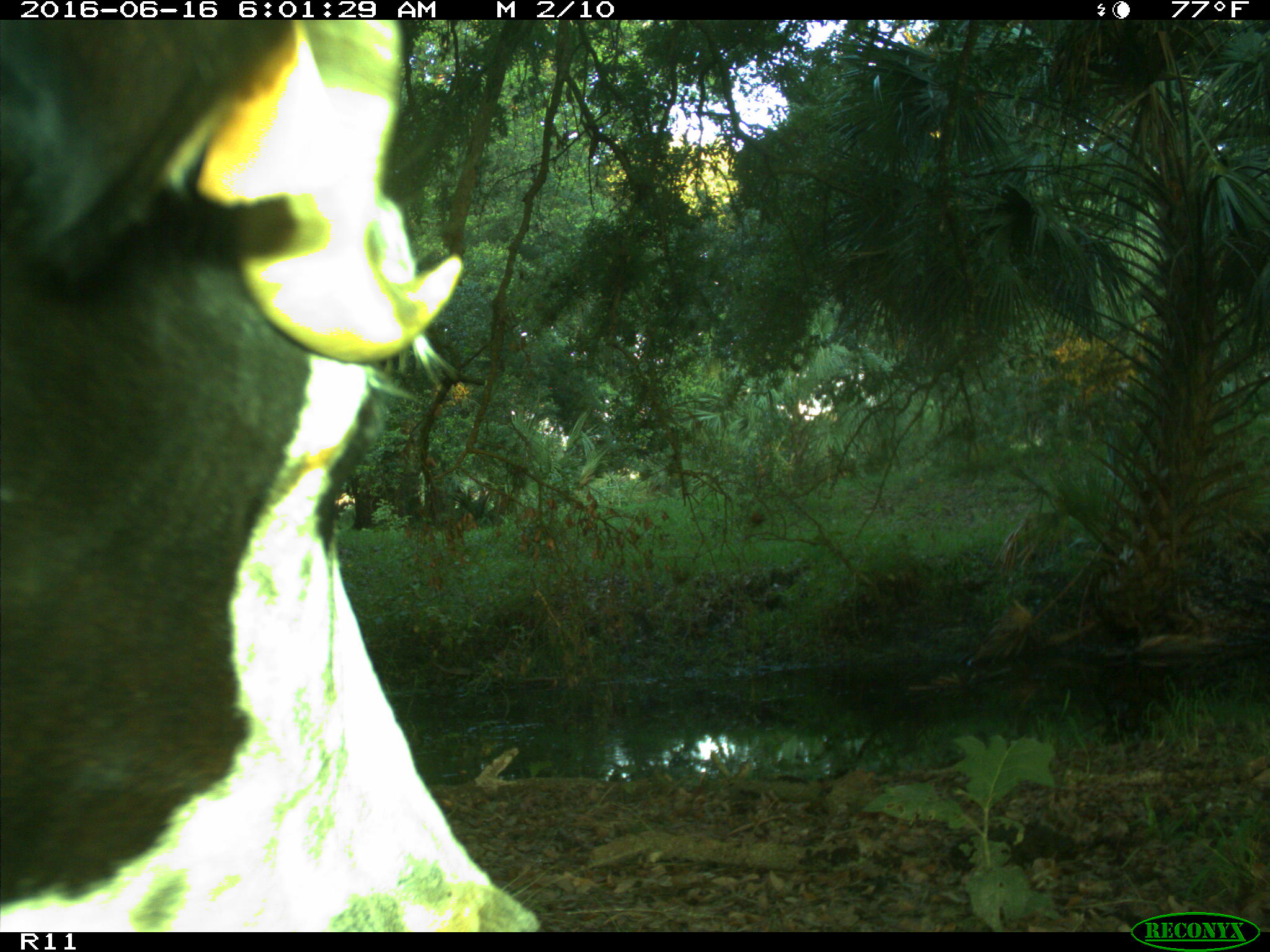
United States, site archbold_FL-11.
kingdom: Animalia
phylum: Chordata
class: Mammalia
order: Artiodactyla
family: Bovidae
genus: Bos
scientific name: Bos taurus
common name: domestic cow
Bos taurus (domestic cow).